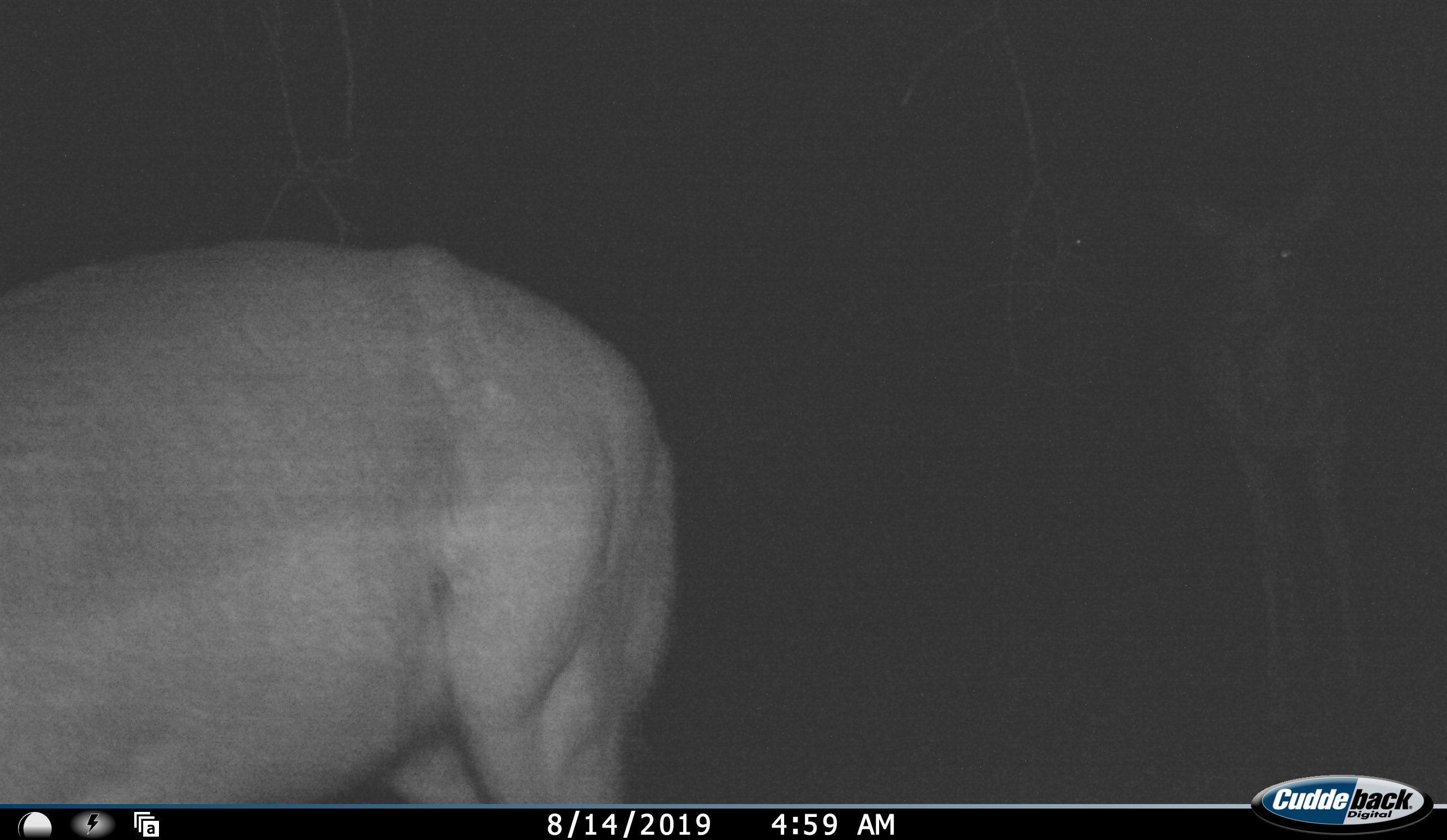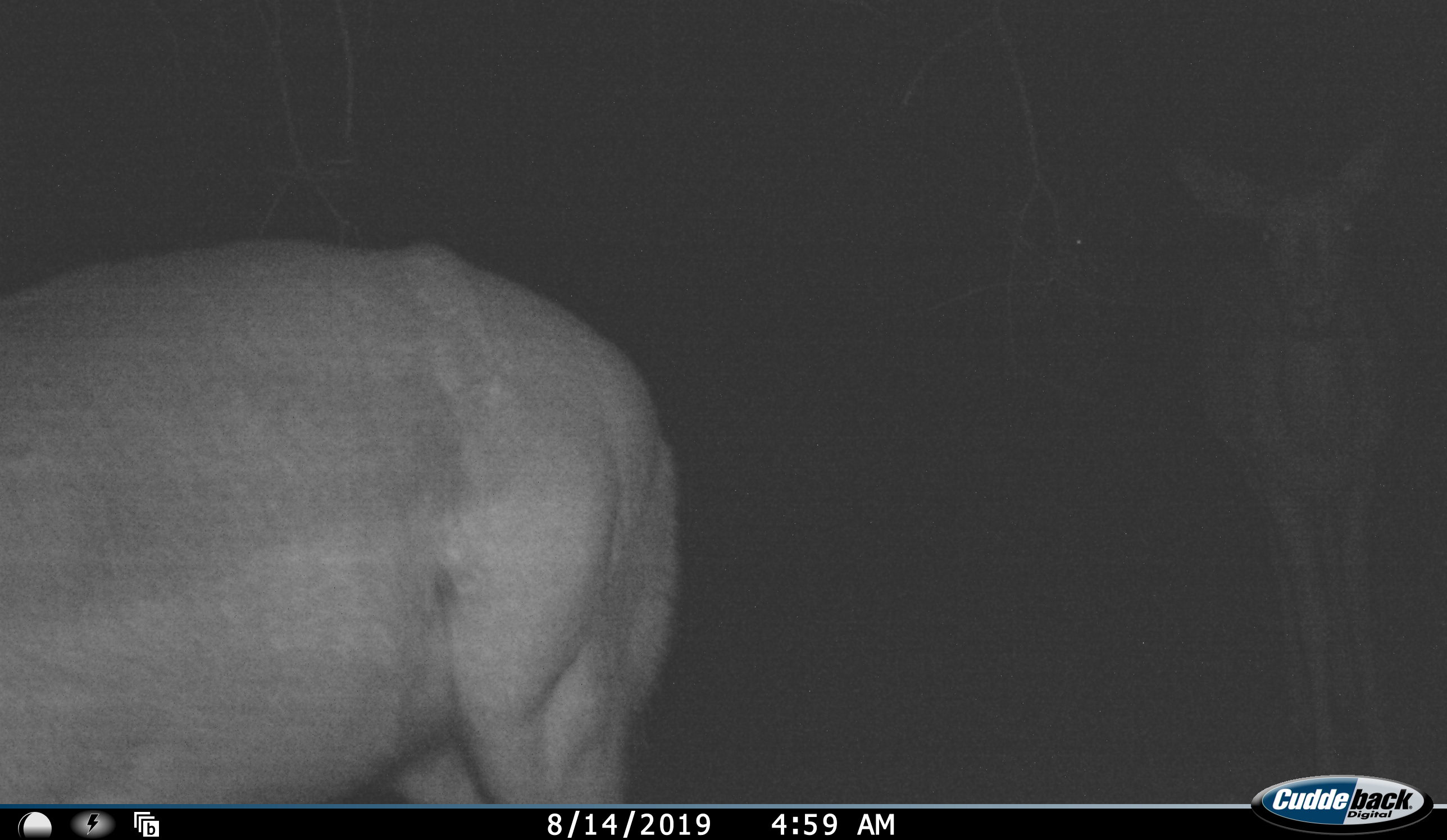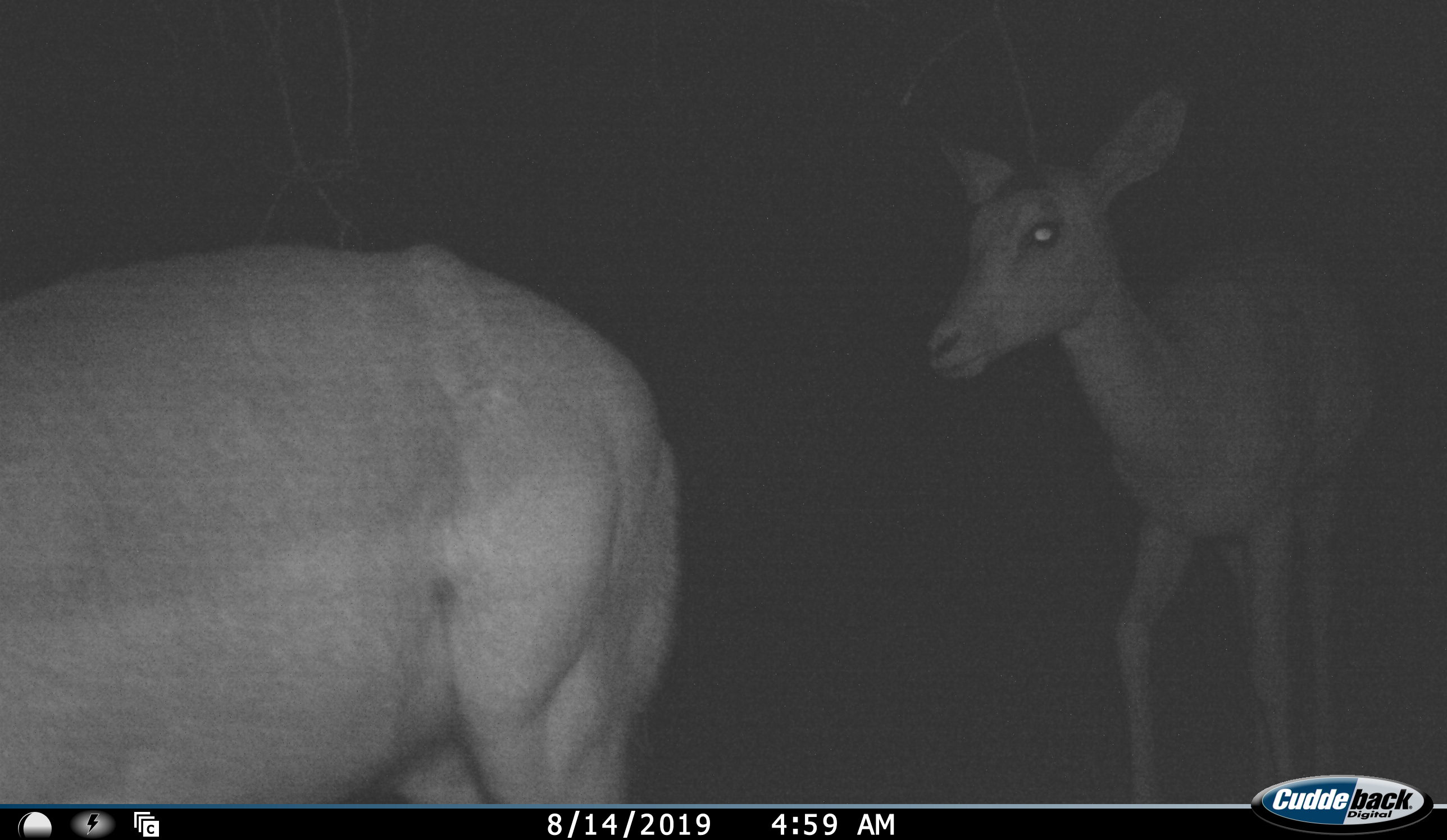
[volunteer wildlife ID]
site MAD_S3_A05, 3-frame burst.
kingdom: Animalia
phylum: Chordata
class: Mammalia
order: Artiodactyla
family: Bovidae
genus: Aepyceros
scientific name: Aepyceros melampus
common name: impala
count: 2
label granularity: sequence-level